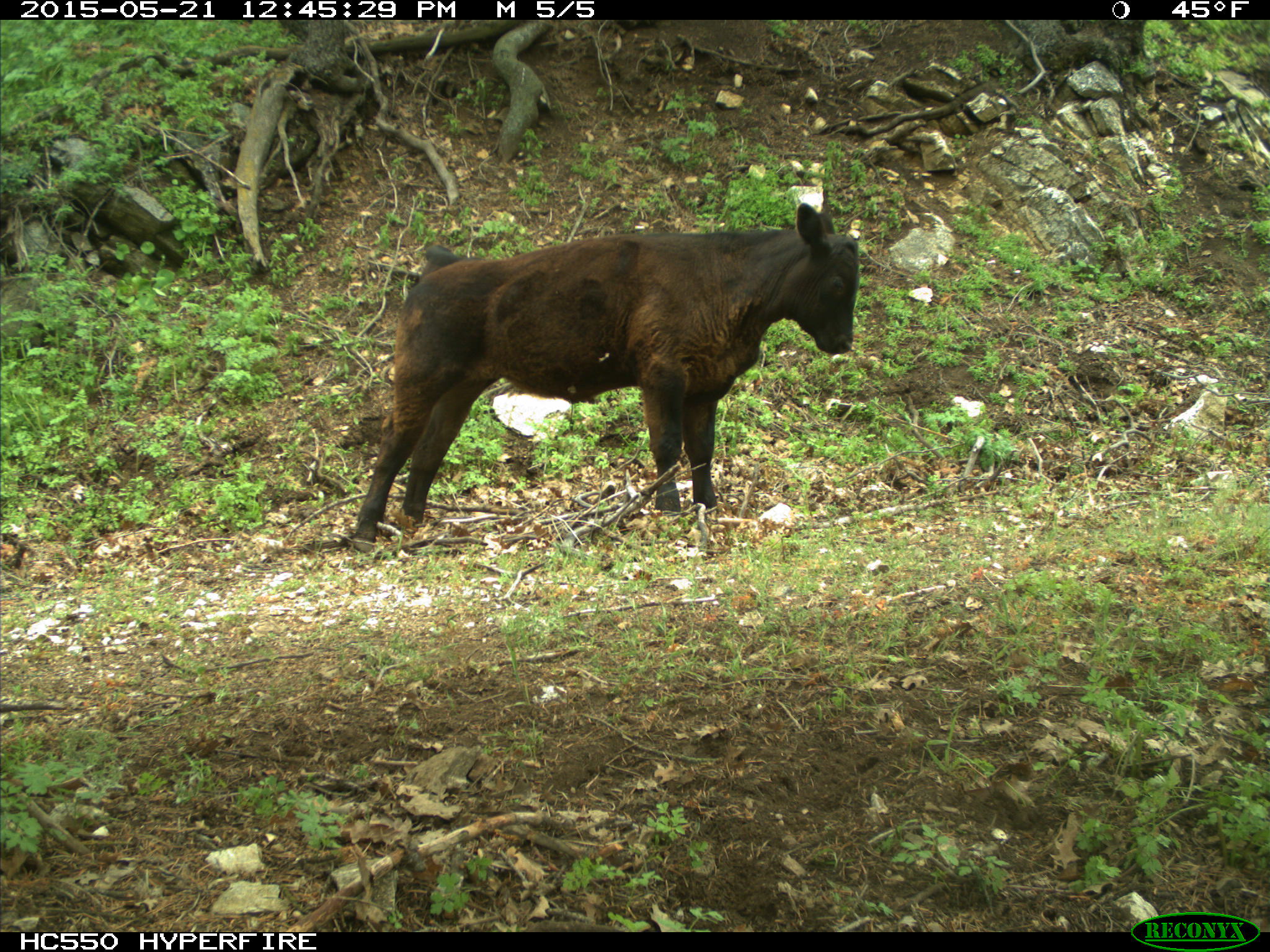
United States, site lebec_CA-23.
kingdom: Animalia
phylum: Chordata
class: Mammalia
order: Artiodactyla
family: Bovidae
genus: Bos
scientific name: Bos taurus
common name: domestic cow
Bos taurus (domestic cow).